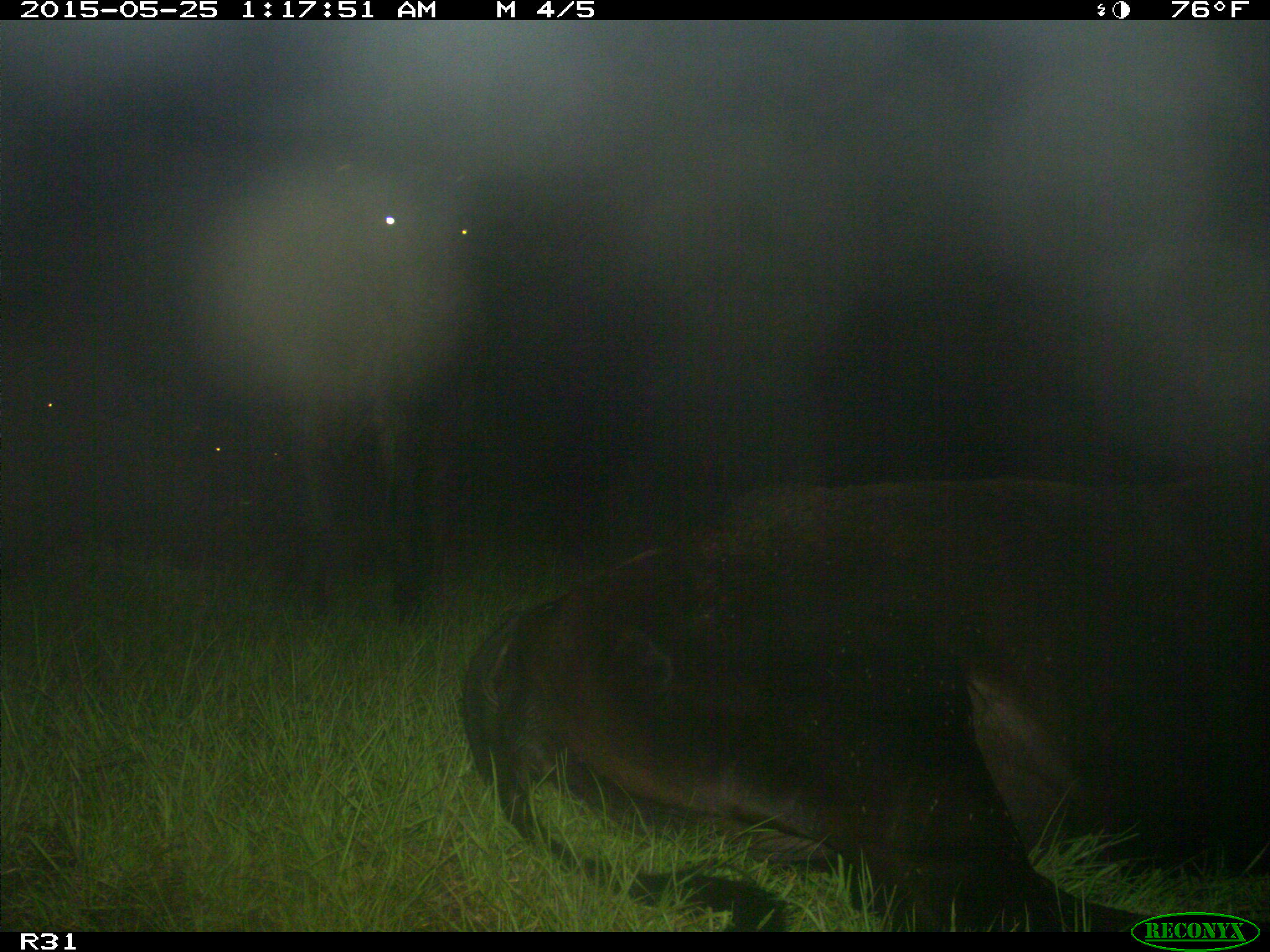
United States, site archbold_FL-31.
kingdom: Animalia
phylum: Chordata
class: Mammalia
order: Artiodactyla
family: Bovidae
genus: Bos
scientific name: Bos taurus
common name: domestic cow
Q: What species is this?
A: Bos taurus (domestic cow).